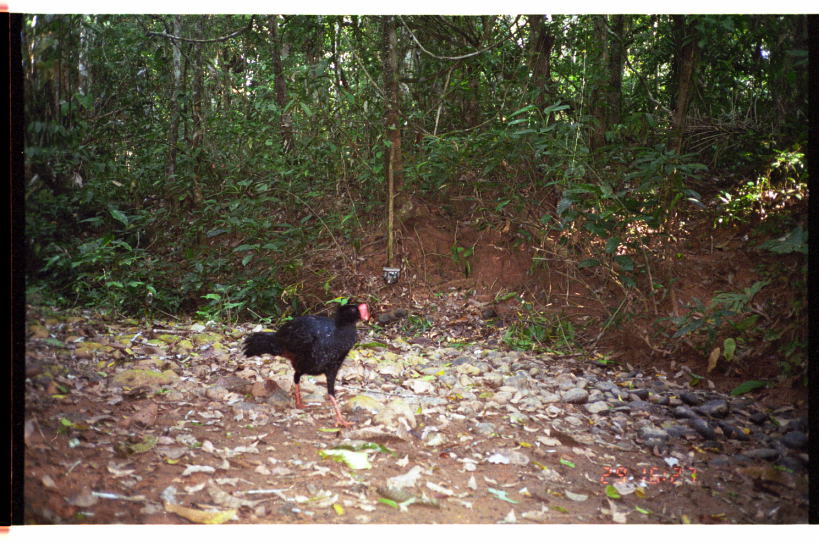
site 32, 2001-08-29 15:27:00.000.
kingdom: Animalia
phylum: Chordata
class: Aves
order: Galliformes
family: Cracidae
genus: Mitu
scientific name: Mitu tuberosum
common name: razor-billed curassow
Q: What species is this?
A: Mitu tuberosum (razor-billed curassow).